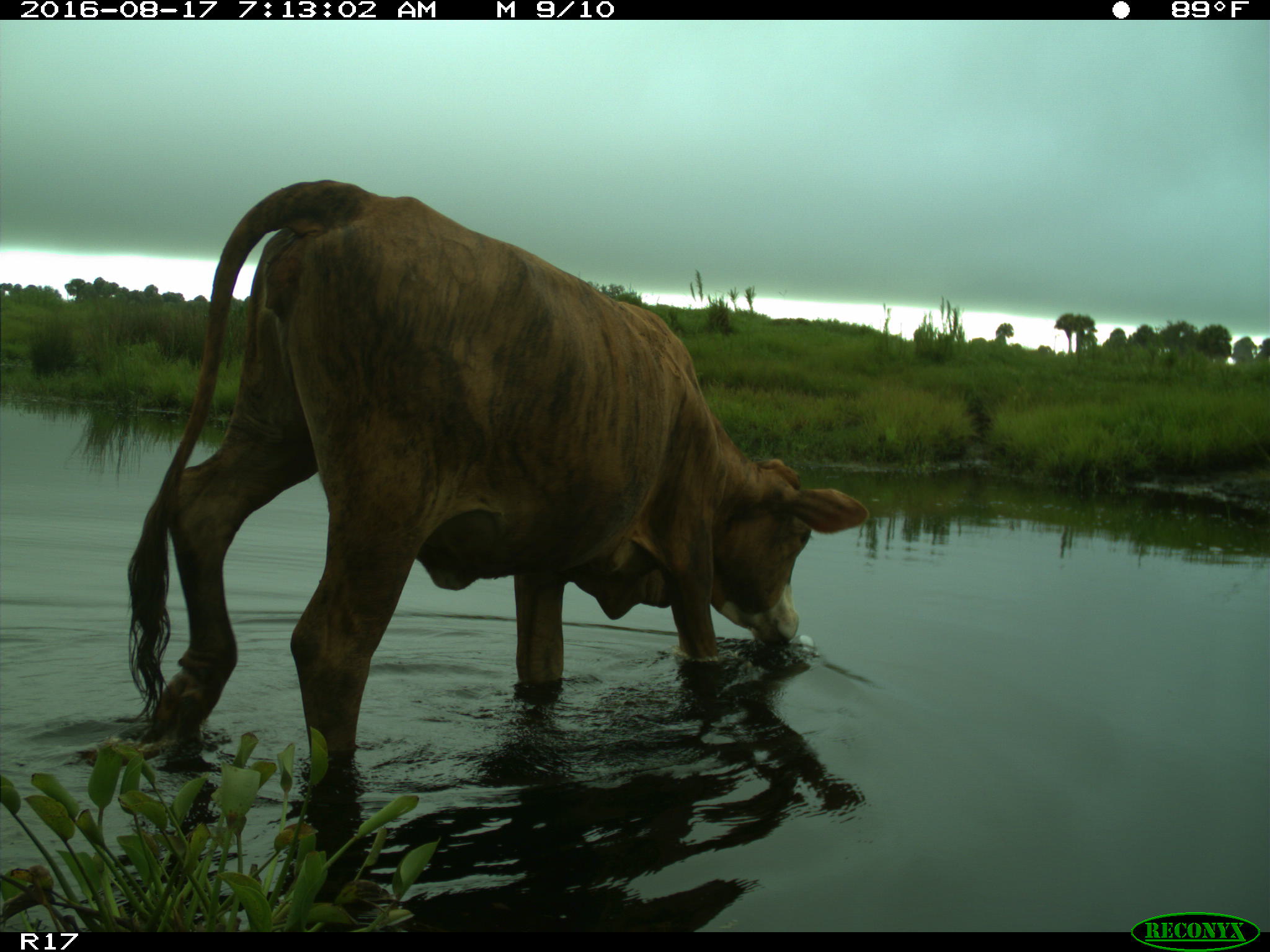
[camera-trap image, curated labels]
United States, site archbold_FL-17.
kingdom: Animalia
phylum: Chordata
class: Mammalia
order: Artiodactyla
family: Bovidae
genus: Bos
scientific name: Bos taurus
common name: domestic cow